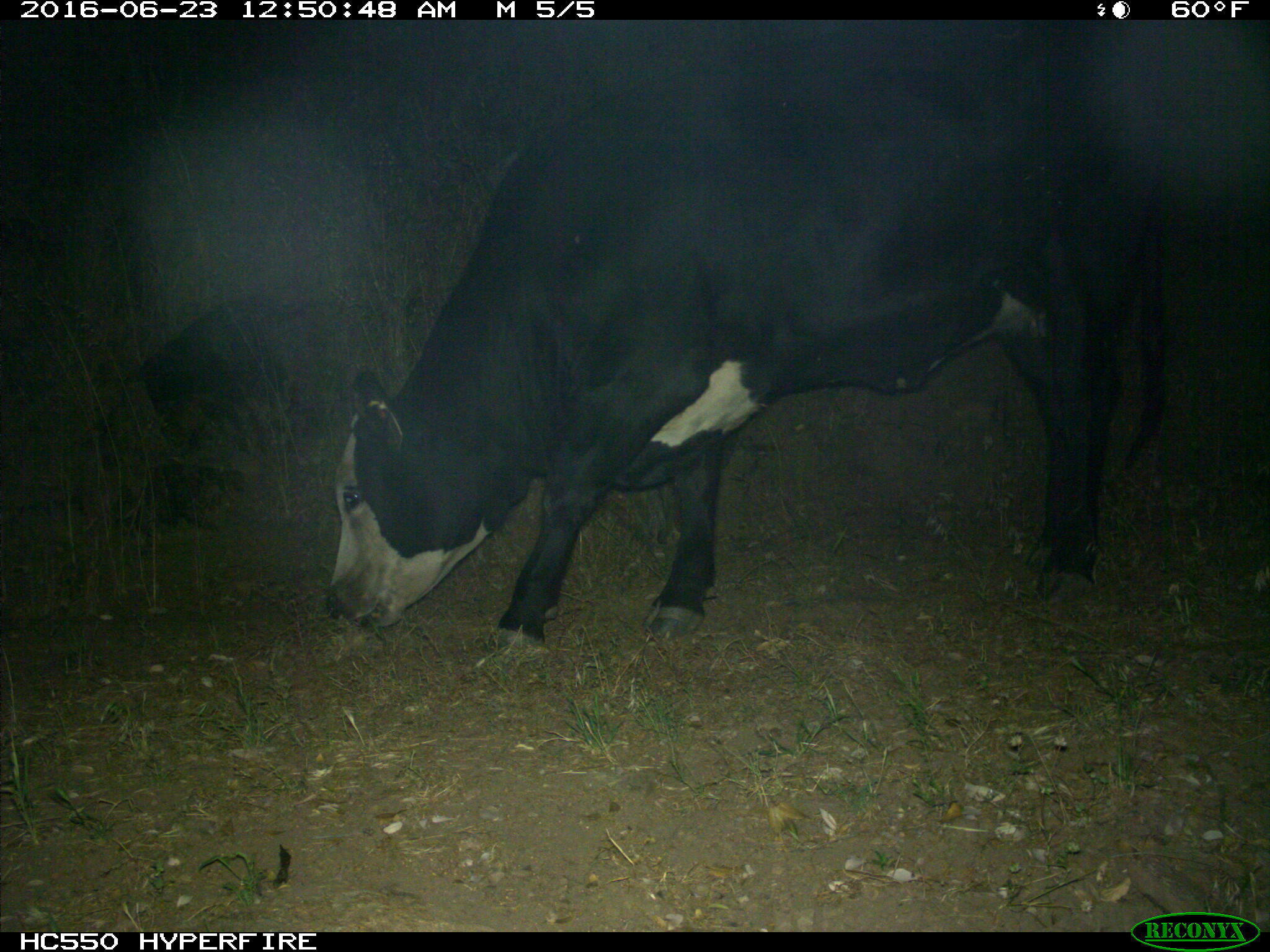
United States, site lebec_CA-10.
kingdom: Animalia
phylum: Chordata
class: Mammalia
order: Artiodactyla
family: Bovidae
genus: Bos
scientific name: Bos taurus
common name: domestic cow